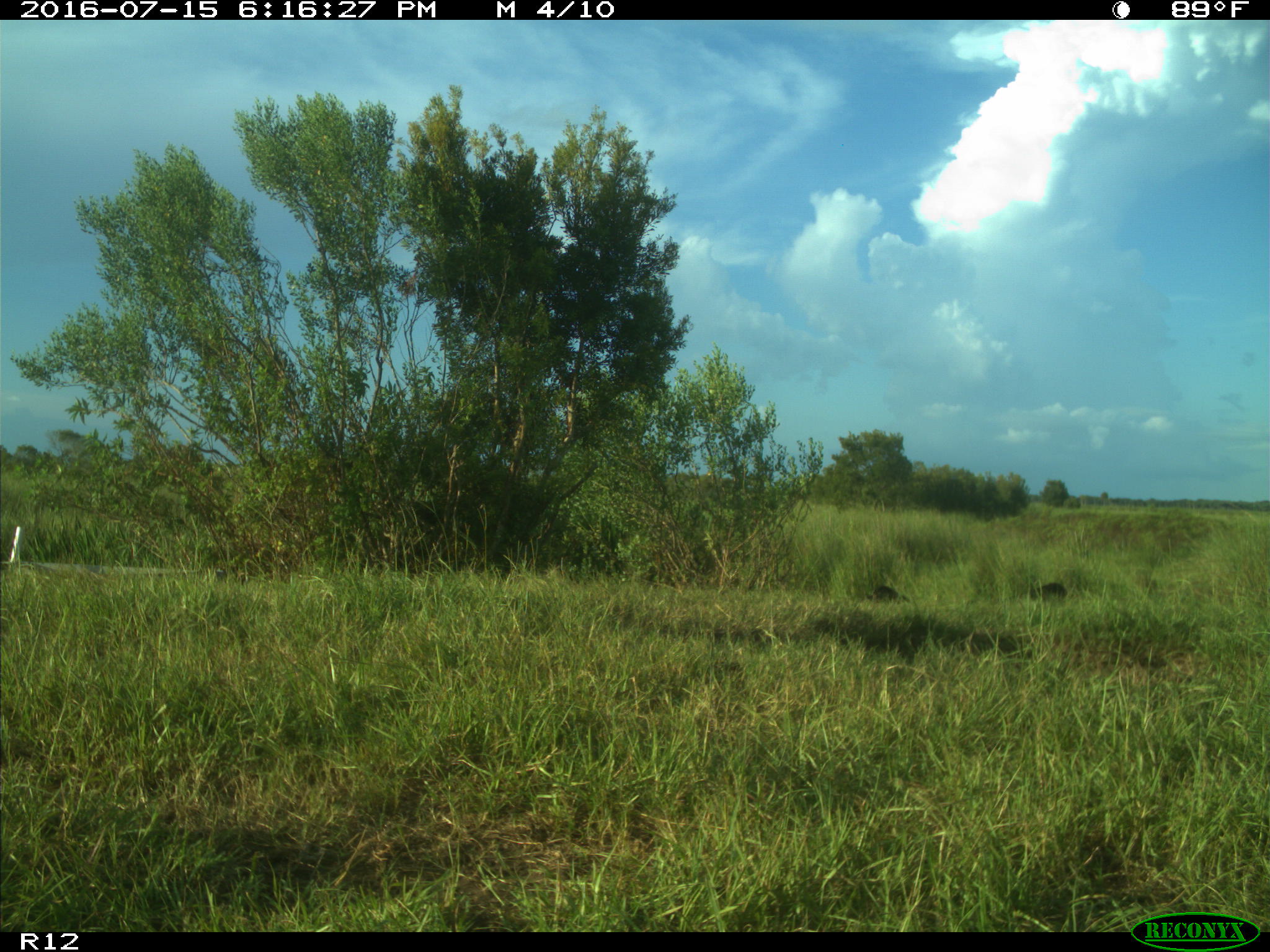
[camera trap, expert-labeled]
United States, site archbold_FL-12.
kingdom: Animalia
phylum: Chordata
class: Mammalia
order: Artiodactyla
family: Bovidae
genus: Bos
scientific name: Bos taurus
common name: domestic cow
Bos taurus (domestic cow).